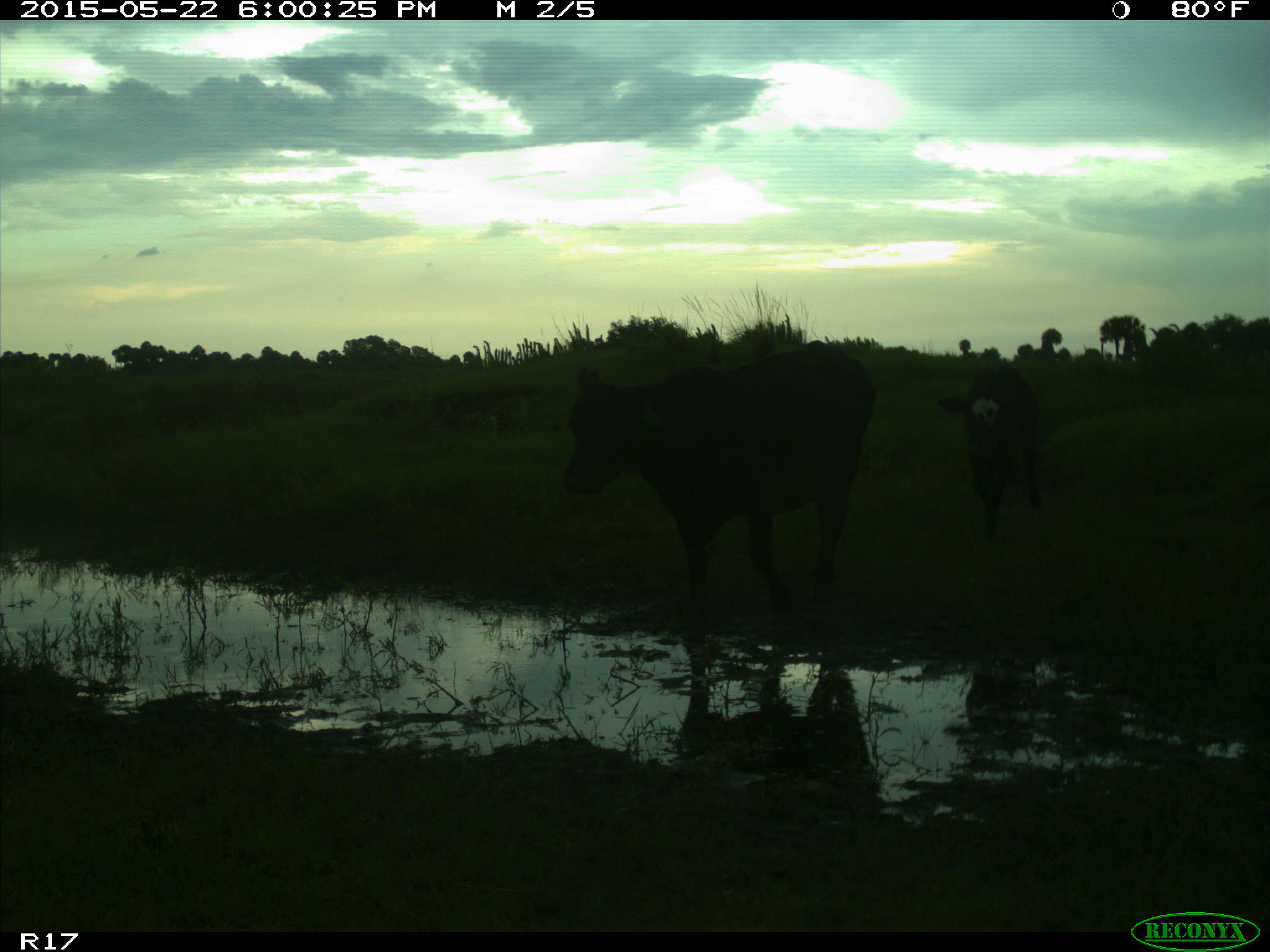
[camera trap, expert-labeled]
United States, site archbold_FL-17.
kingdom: Animalia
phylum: Chordata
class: Mammalia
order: Artiodactyla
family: Bovidae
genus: Bos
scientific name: Bos taurus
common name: domestic cow